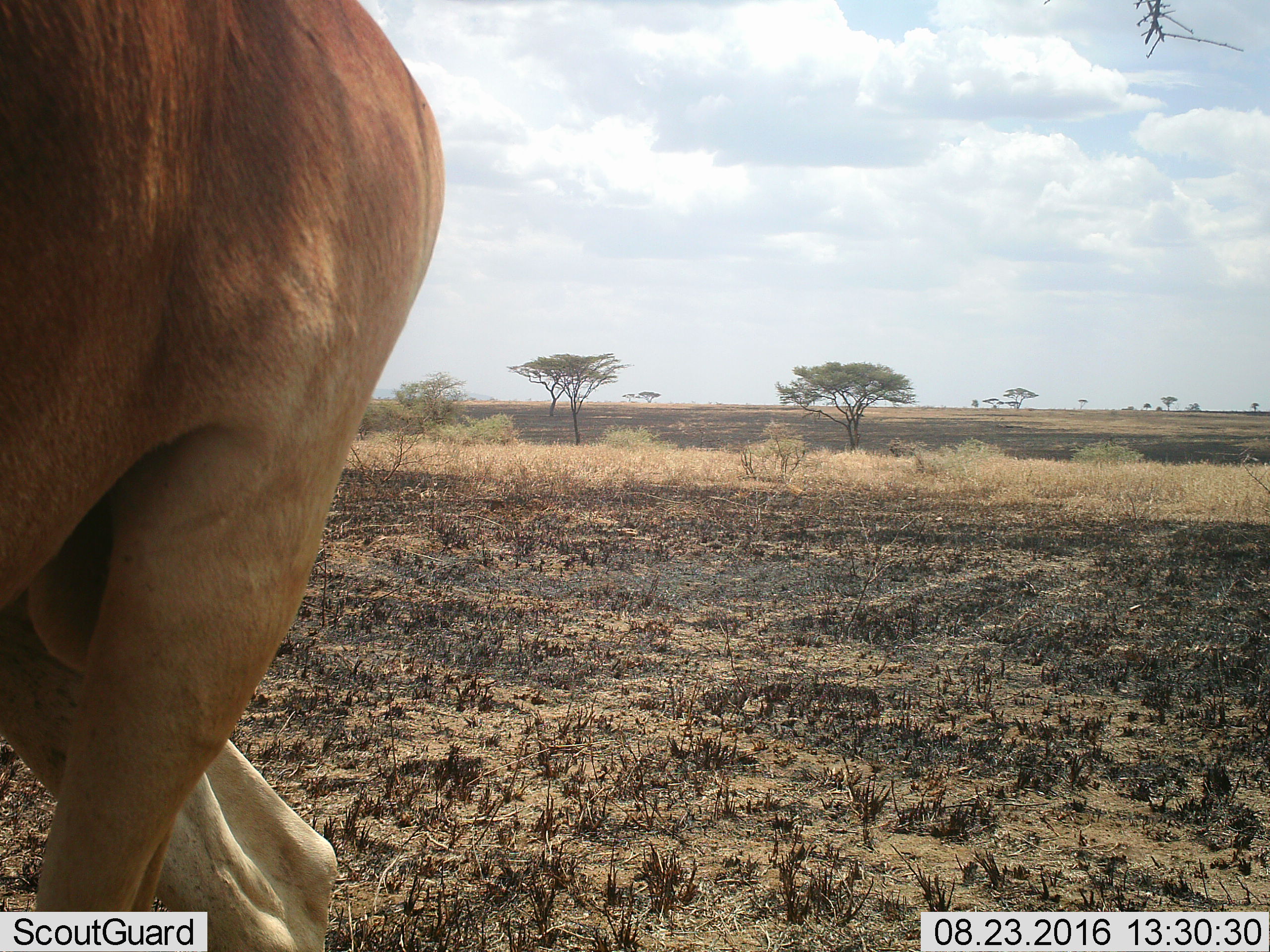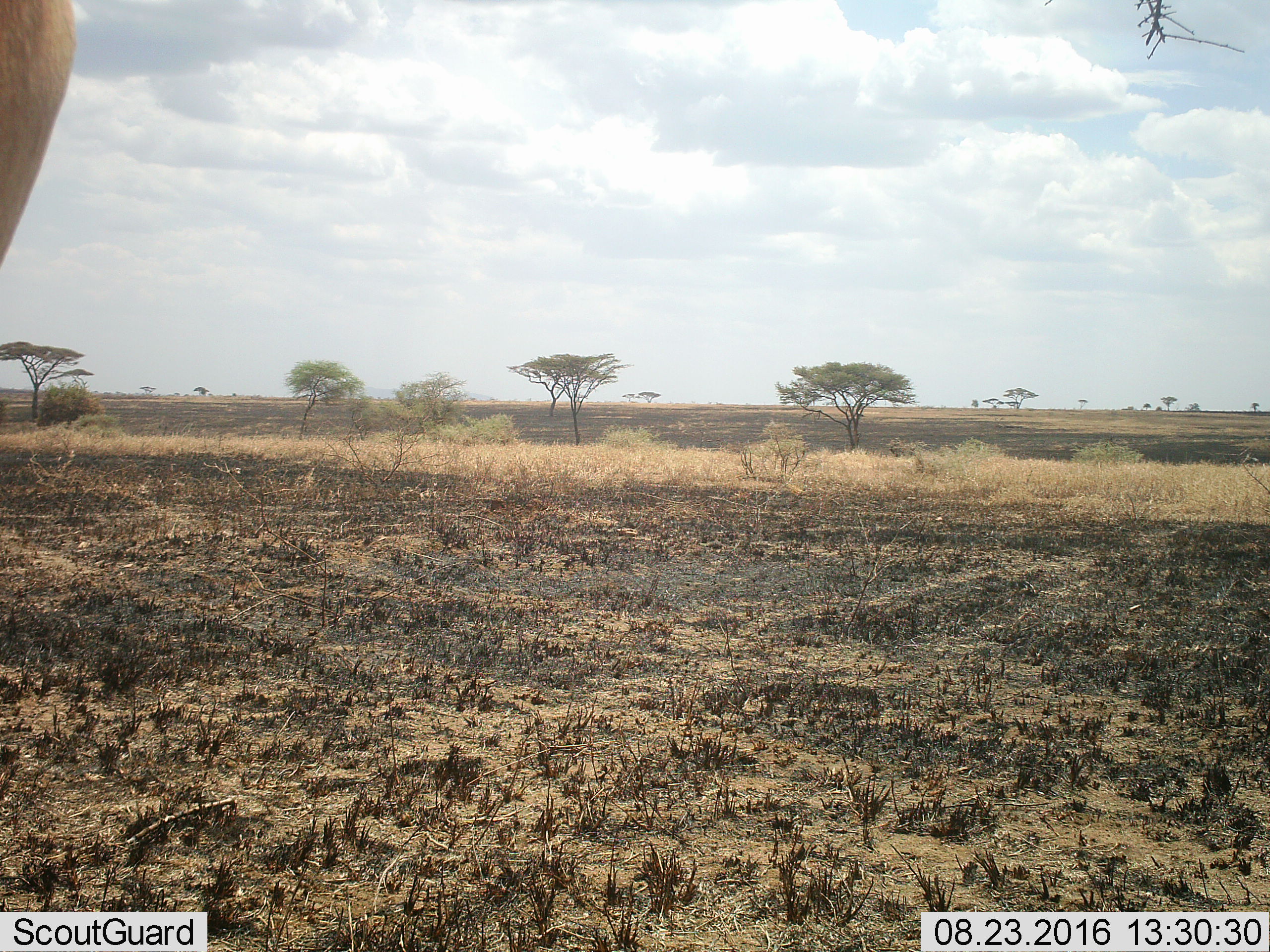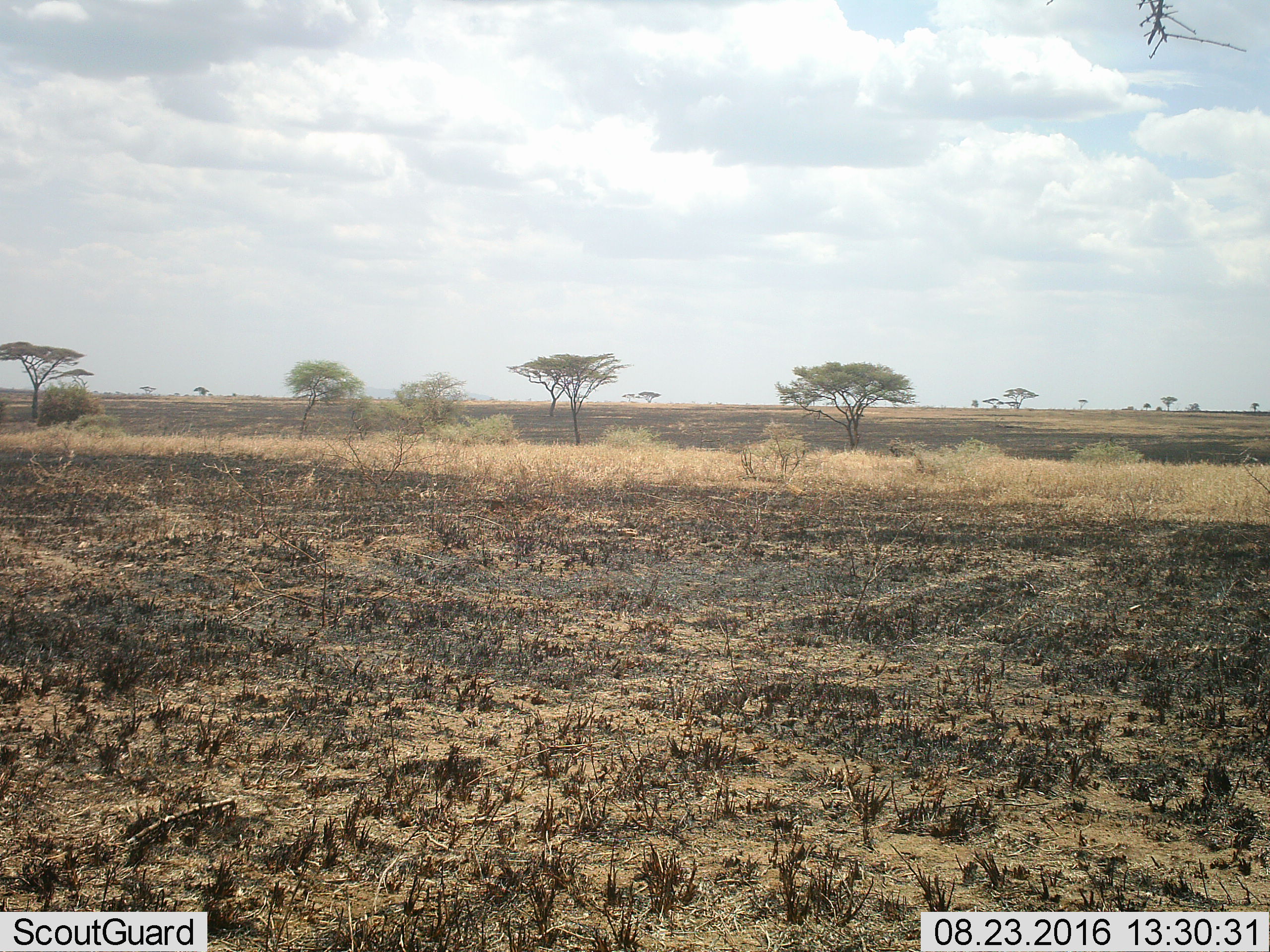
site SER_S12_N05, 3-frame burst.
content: unidentified animal